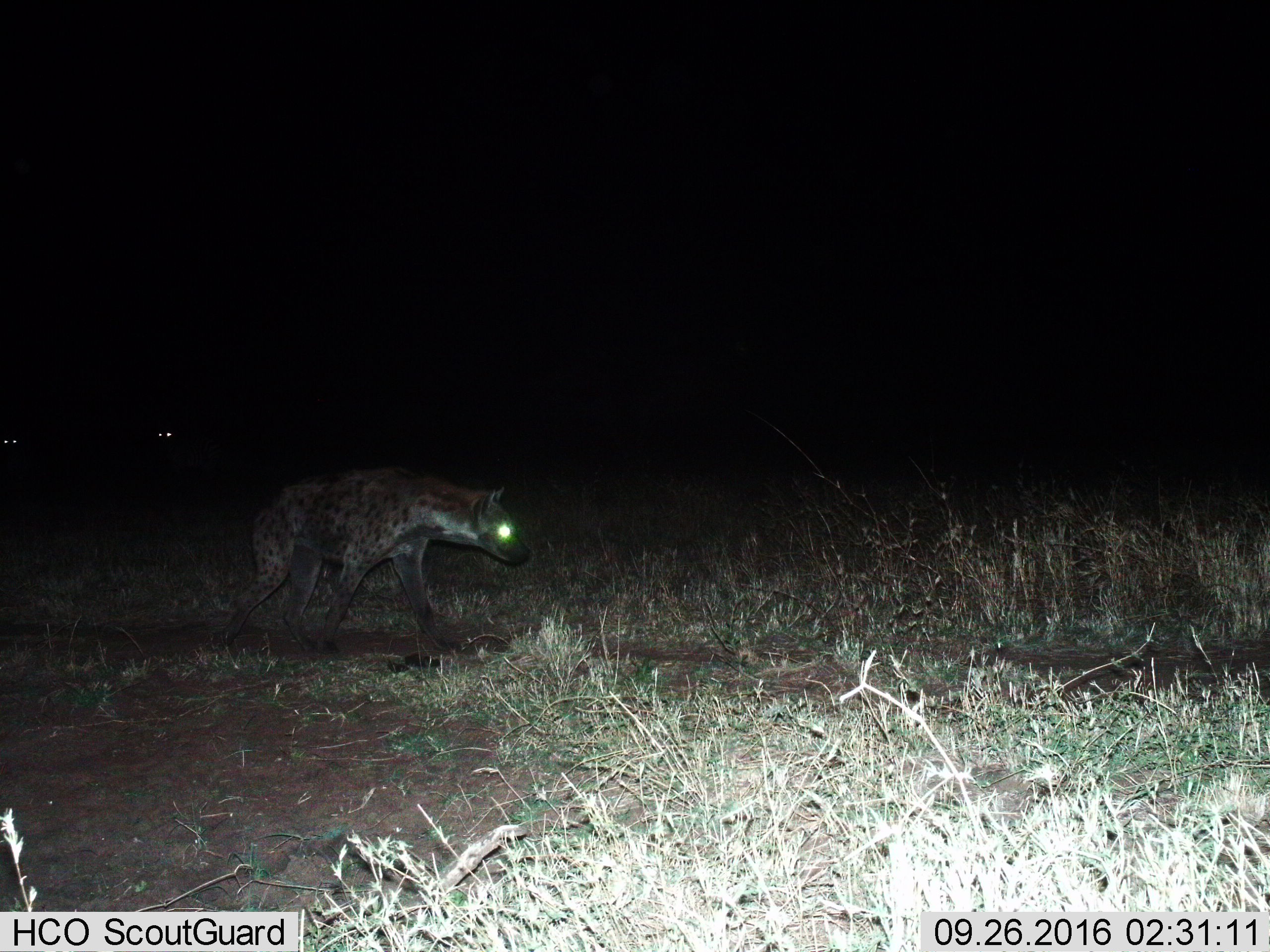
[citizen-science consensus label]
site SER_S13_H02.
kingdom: Animalia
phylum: Chordata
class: Mammalia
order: Carnivora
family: Hyaenidae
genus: Crocuta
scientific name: Crocuta crocuta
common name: spotted hyena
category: hyenaspotted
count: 1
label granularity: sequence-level